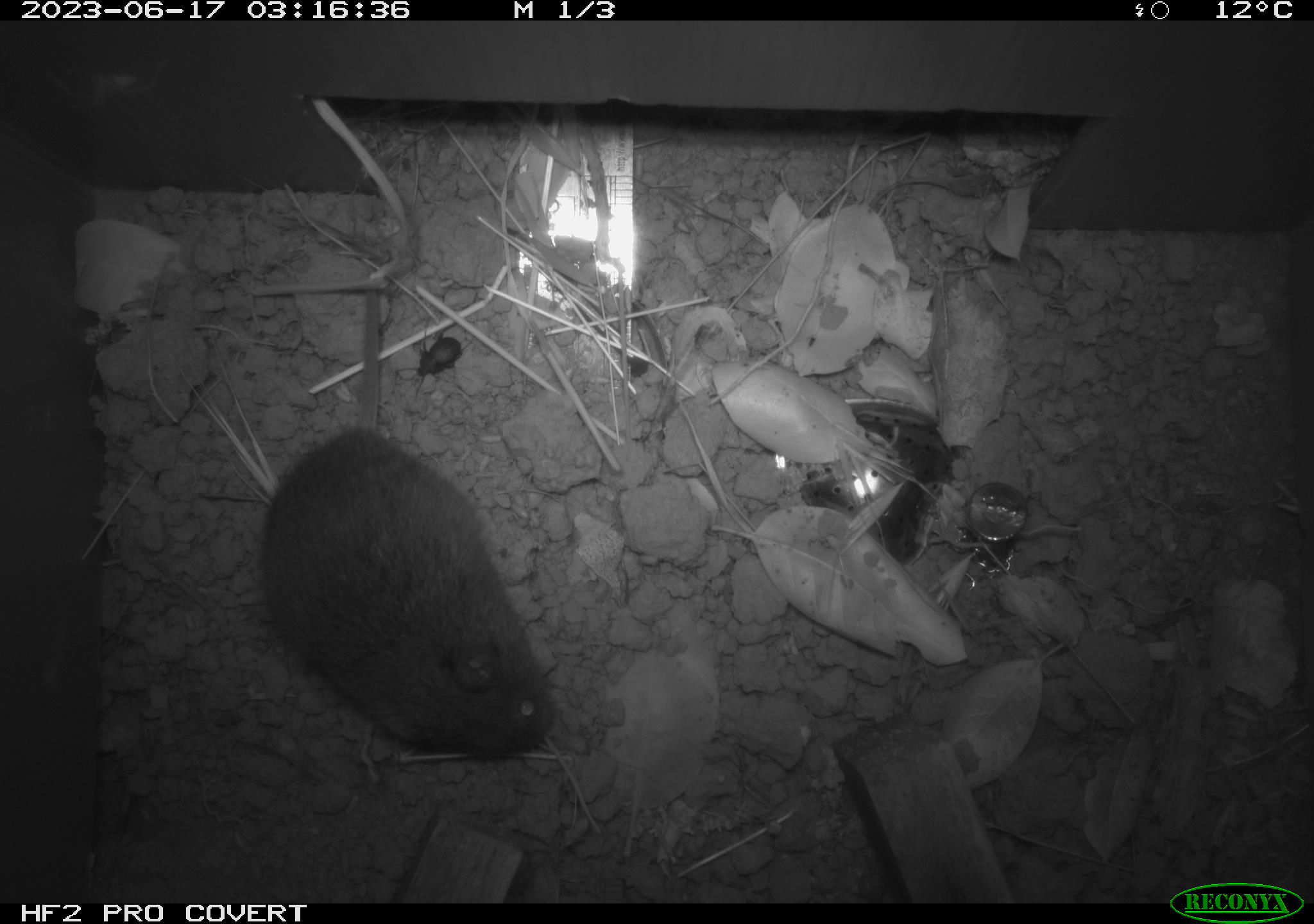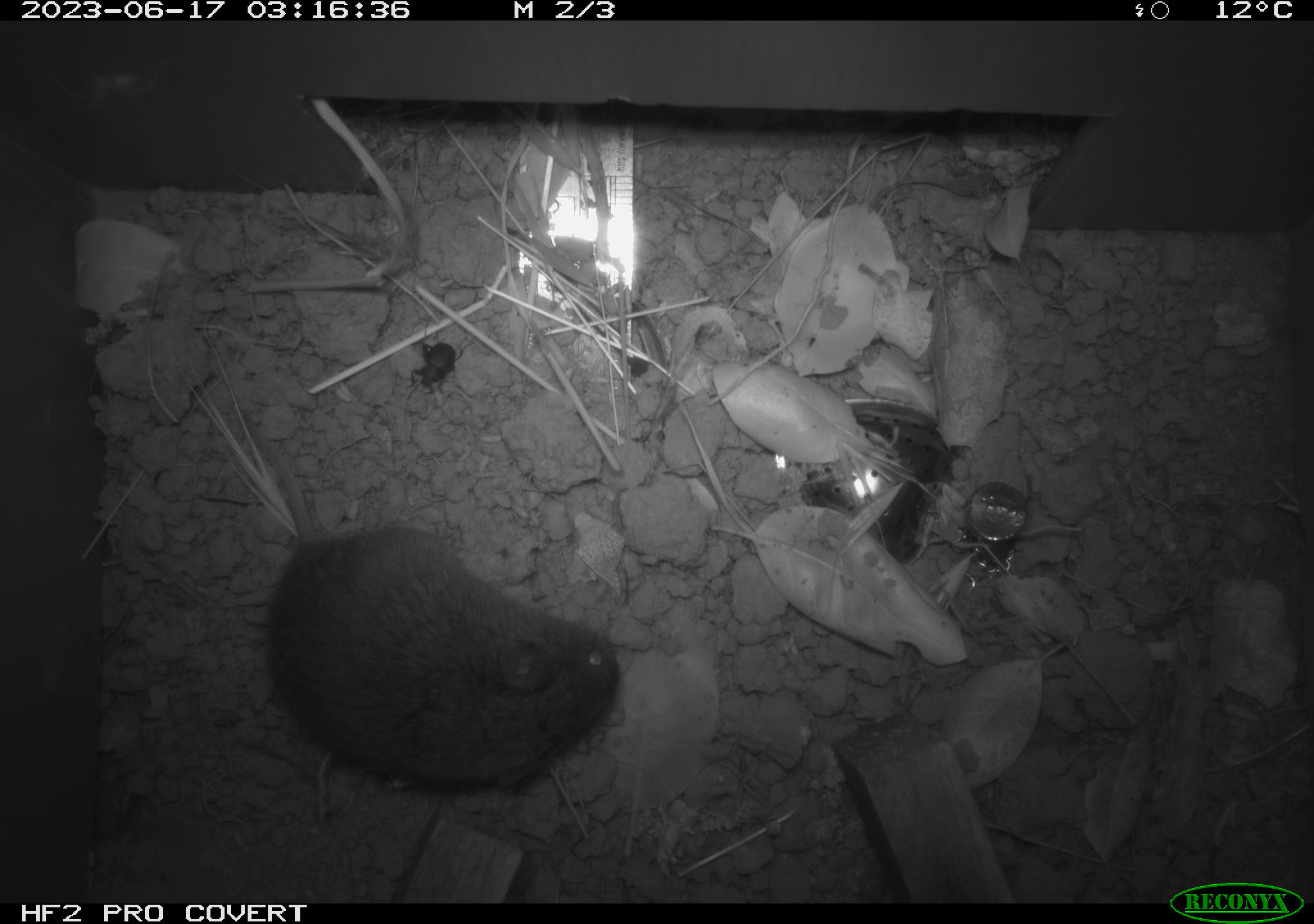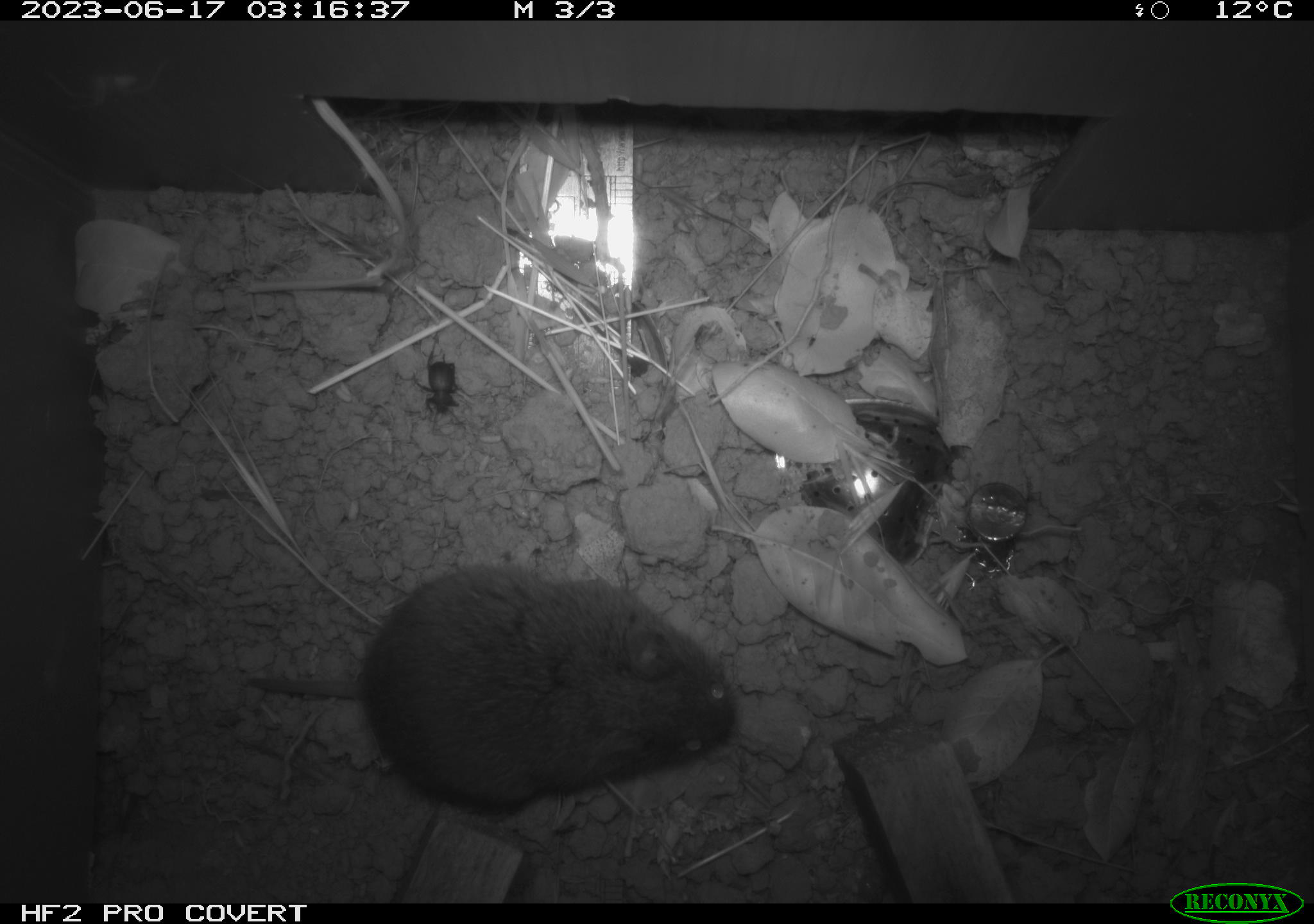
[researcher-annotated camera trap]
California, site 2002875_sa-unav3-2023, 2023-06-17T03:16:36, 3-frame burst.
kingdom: Animalia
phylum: Chordata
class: Mammalia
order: Rodentia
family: Cricetidae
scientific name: Arvicolinae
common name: voles, lemmings, and muskrats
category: arvicolinae subfamily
Arvicolinae subfamily (voles, lemmings, and muskrats) (Arvicolinae).